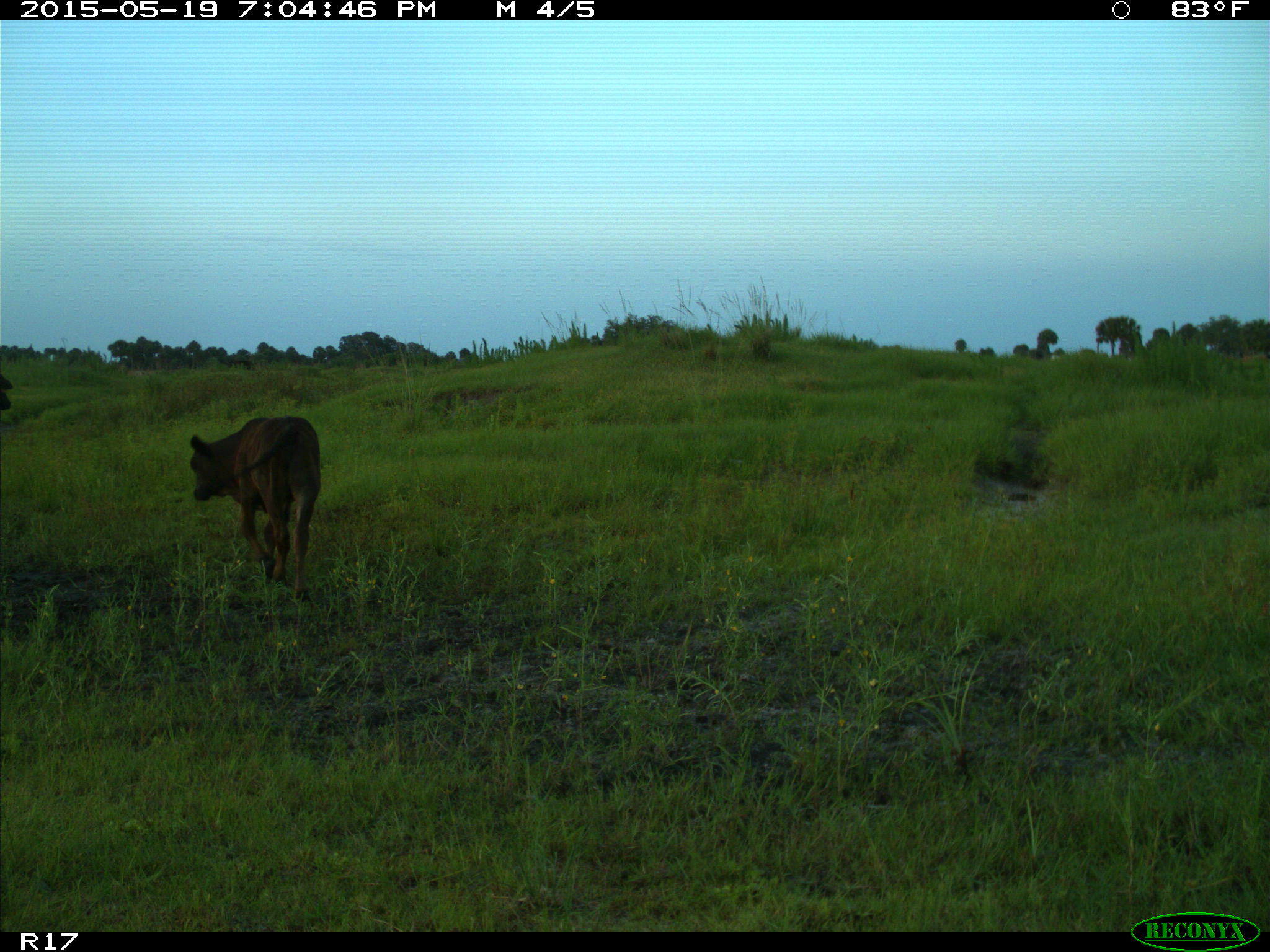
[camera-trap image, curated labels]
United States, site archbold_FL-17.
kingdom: Animalia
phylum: Chordata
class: Mammalia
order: Artiodactyla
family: Bovidae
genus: Bos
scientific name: Bos taurus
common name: domestic cow